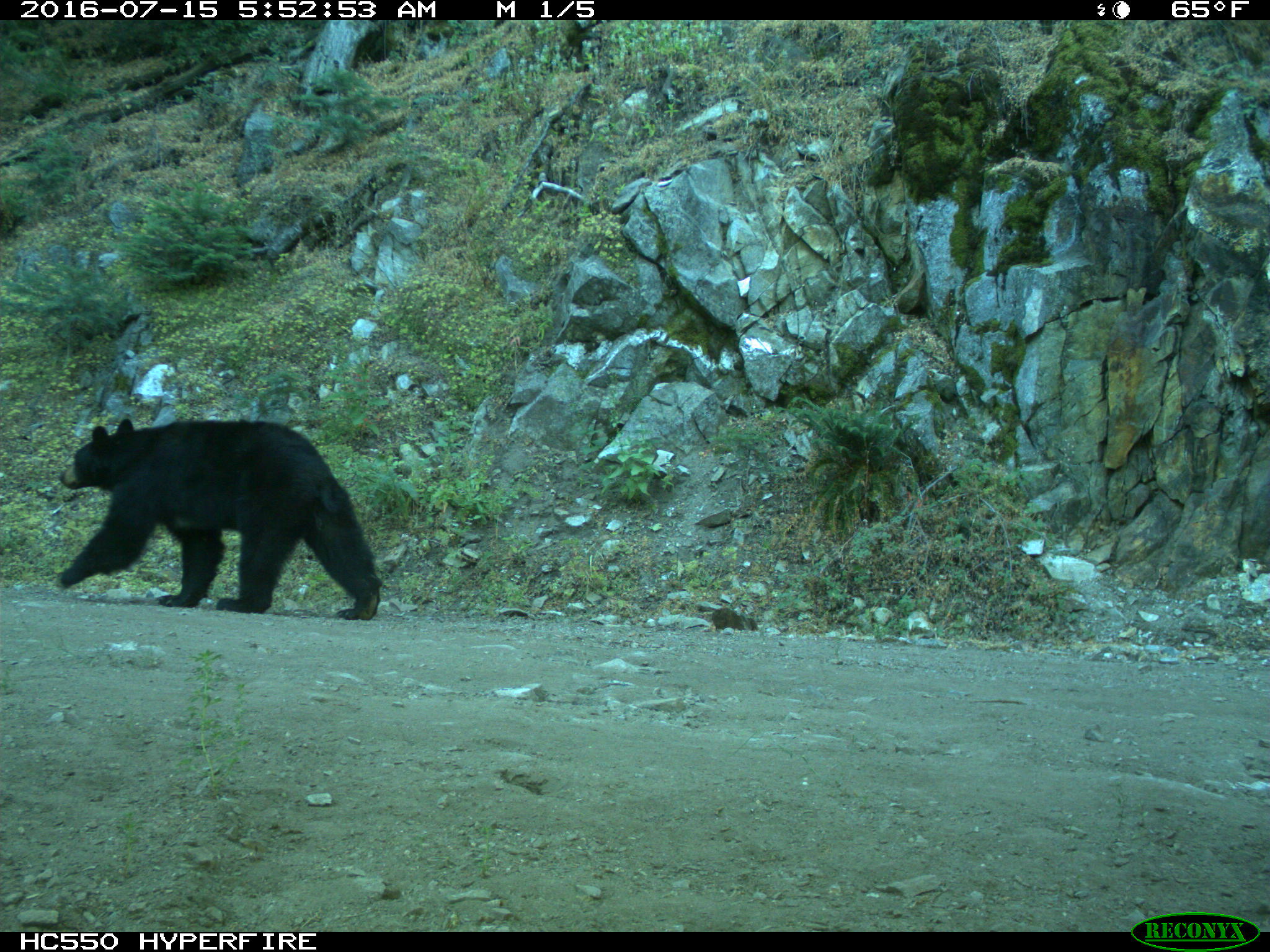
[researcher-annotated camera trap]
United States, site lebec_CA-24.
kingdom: Animalia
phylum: Chordata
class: Mammalia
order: Carnivora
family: Ursidae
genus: Ursus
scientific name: Ursus americanus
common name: american black bear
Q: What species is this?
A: Ursus americanus (american black bear).